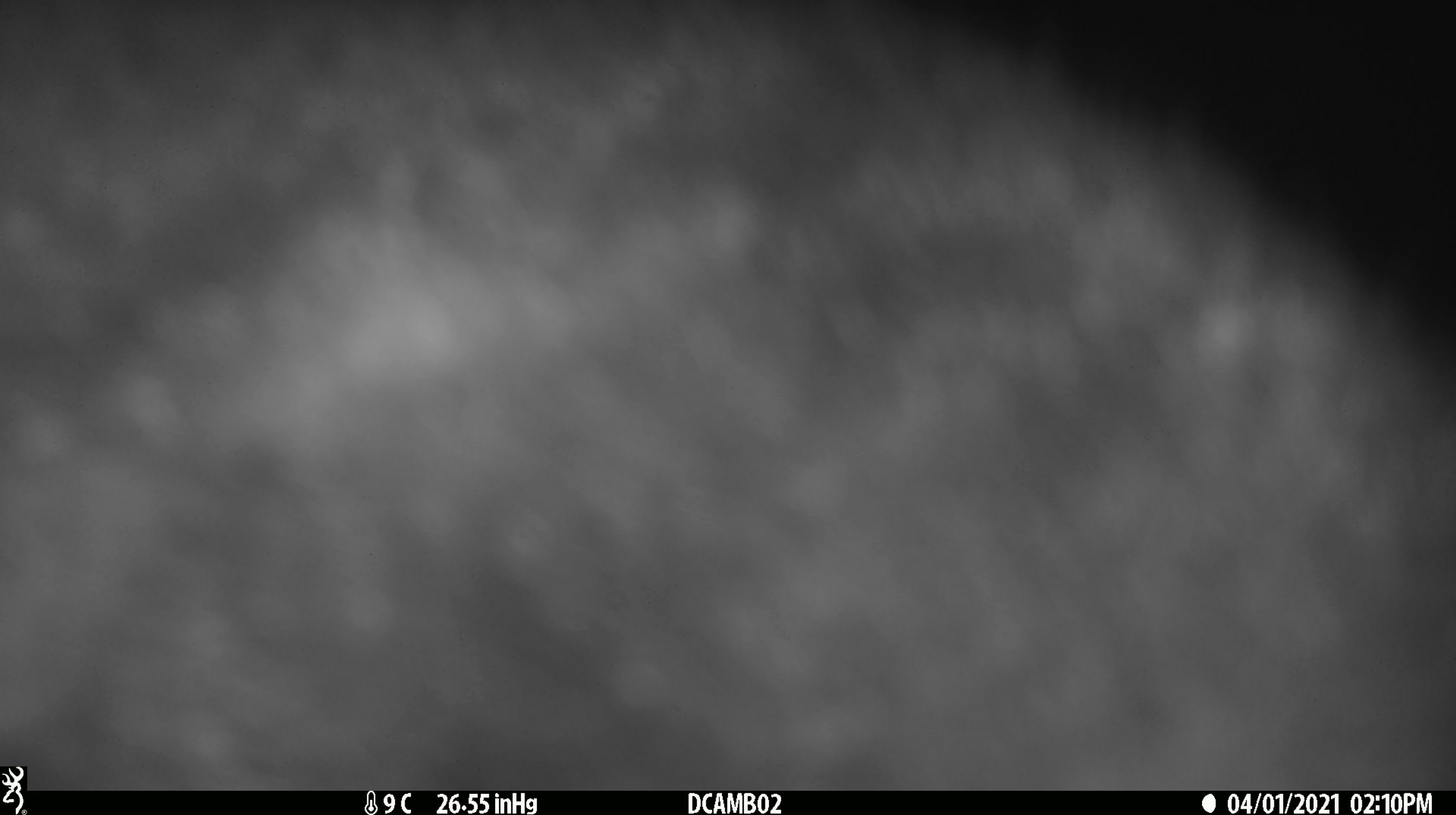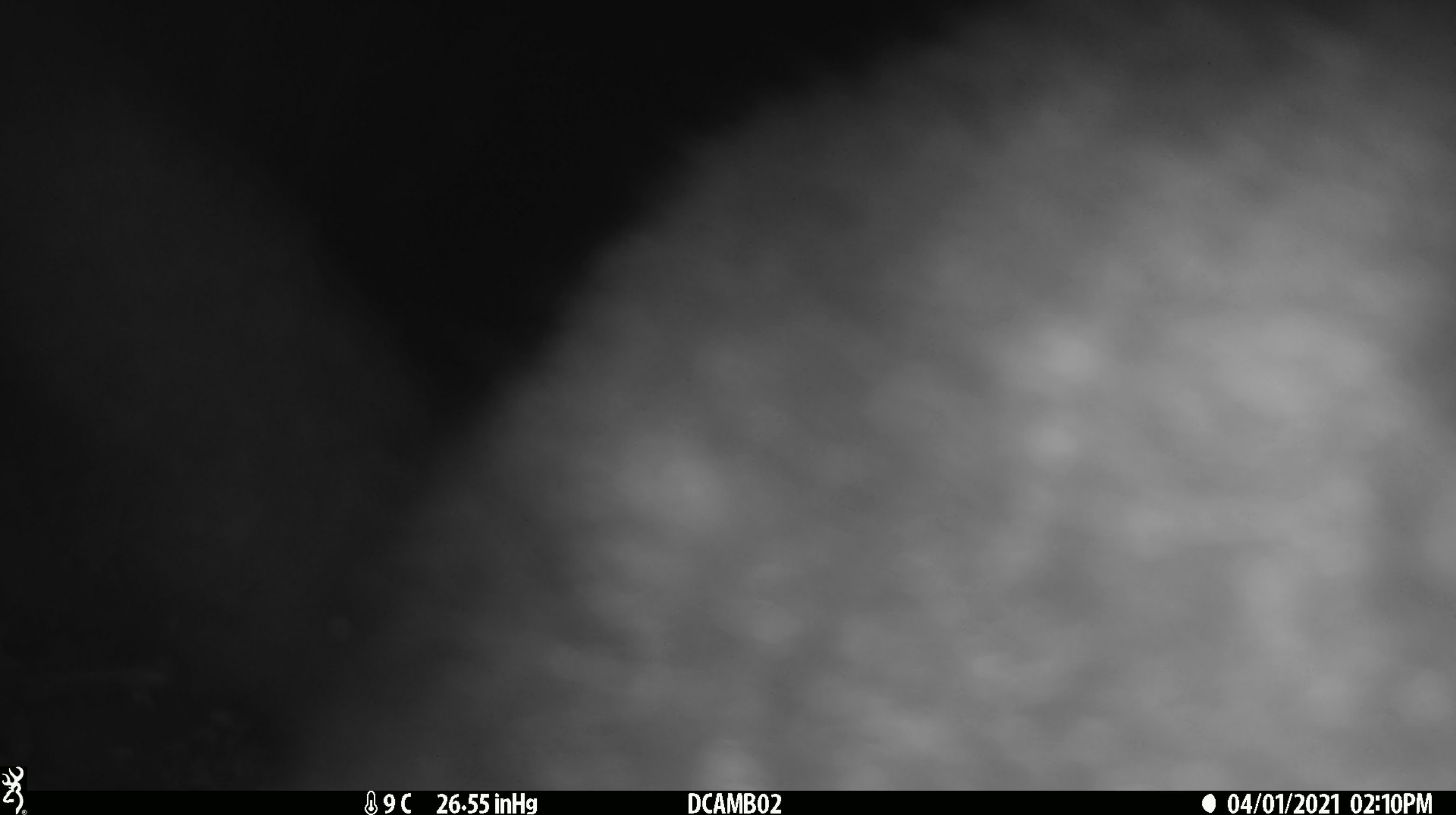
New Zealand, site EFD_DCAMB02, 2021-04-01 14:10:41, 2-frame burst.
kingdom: Animalia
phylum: Chordata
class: Mammalia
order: Diprotodontia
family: Phalangeridae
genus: Trichosurus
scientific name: Trichosurus vulpecula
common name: common brushtail possum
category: possum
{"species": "possum (common brushtail possum) (Trichosurus vulpecula)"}